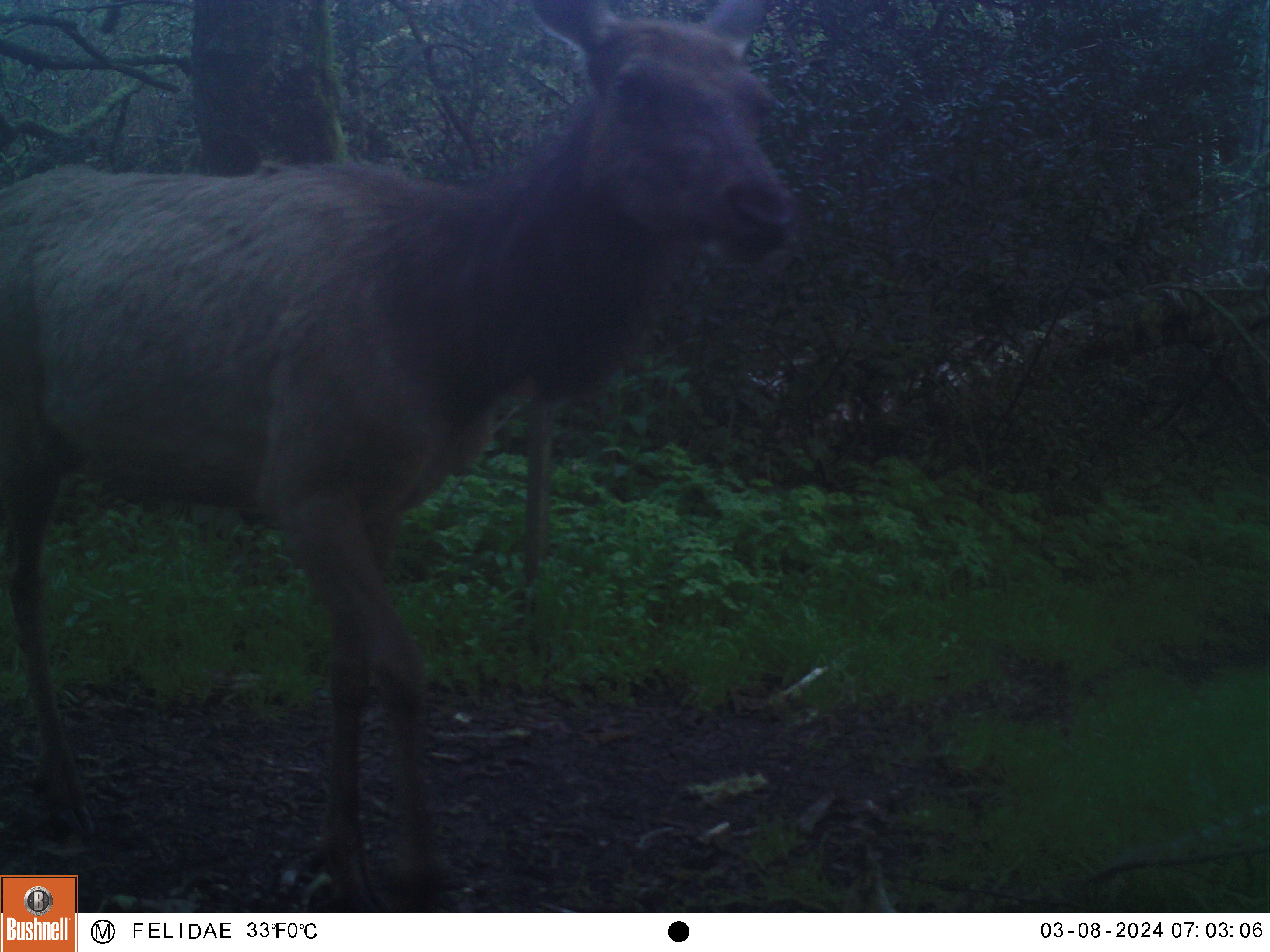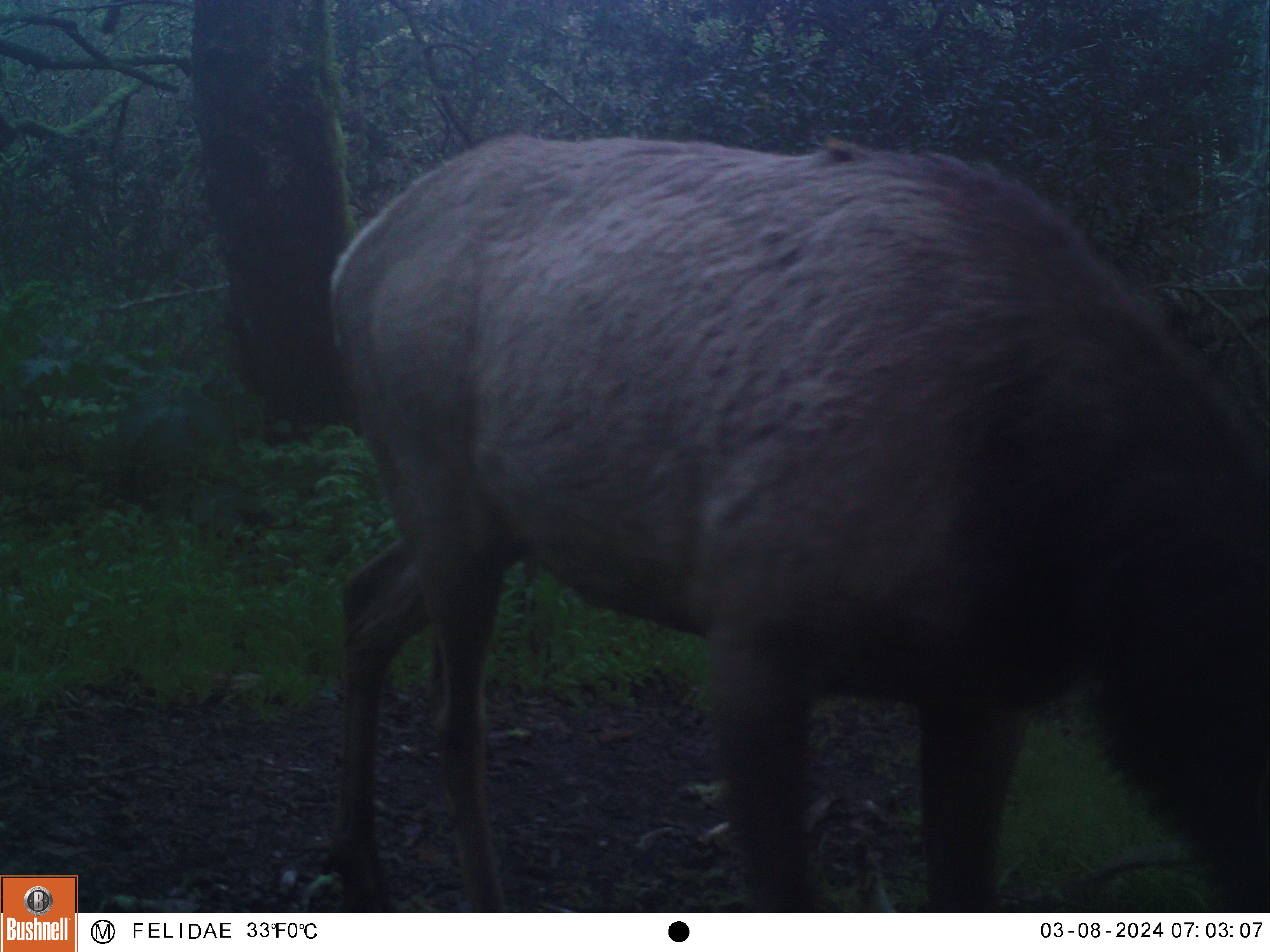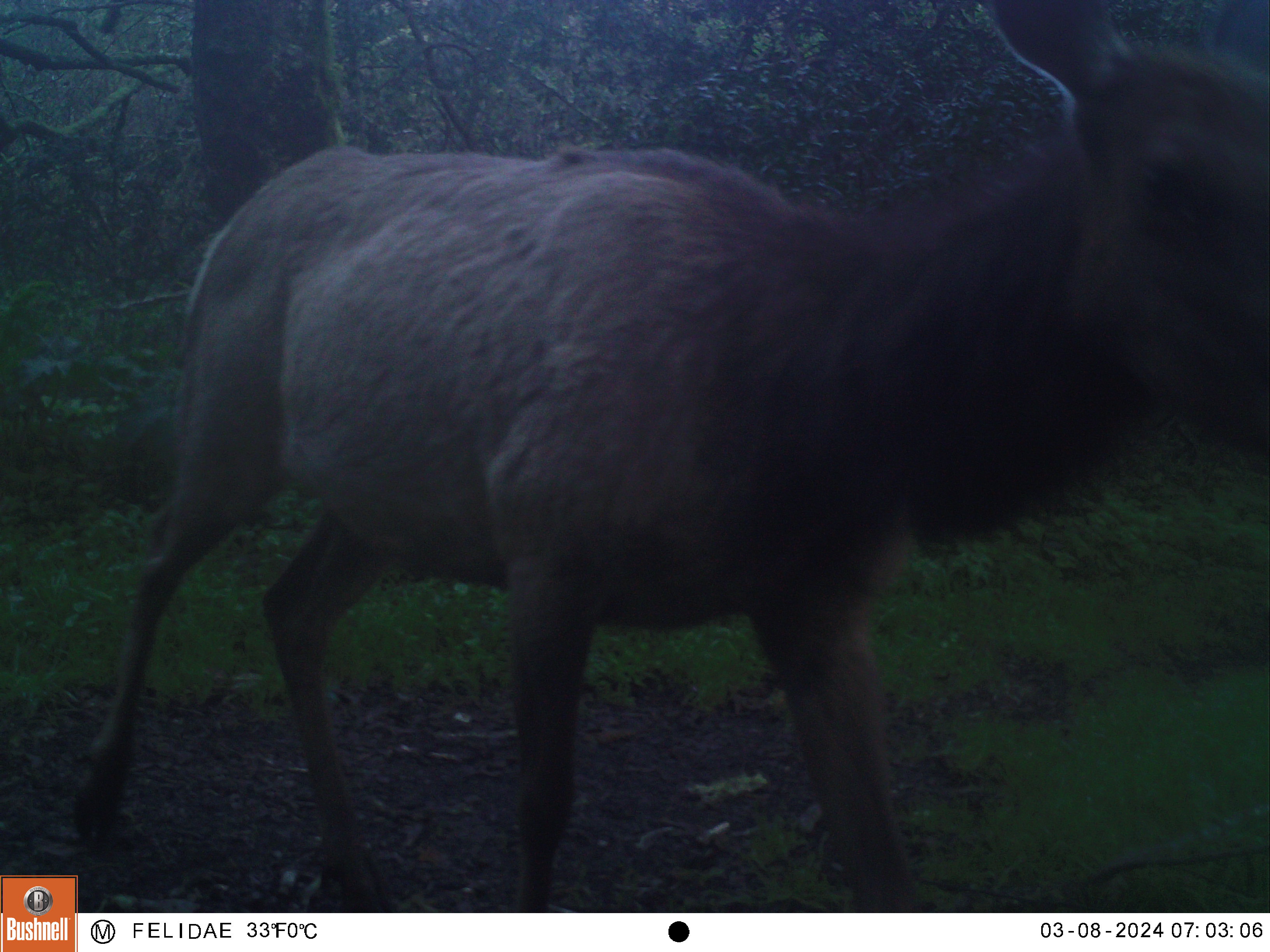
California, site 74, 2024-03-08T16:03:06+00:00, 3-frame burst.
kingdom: Animalia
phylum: Chordata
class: Mammalia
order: Artiodactyla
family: Cervidae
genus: Cervus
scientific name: Cervus canadensis nannodes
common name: tule elk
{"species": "tule elk (Cervus canadensis nannodes)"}